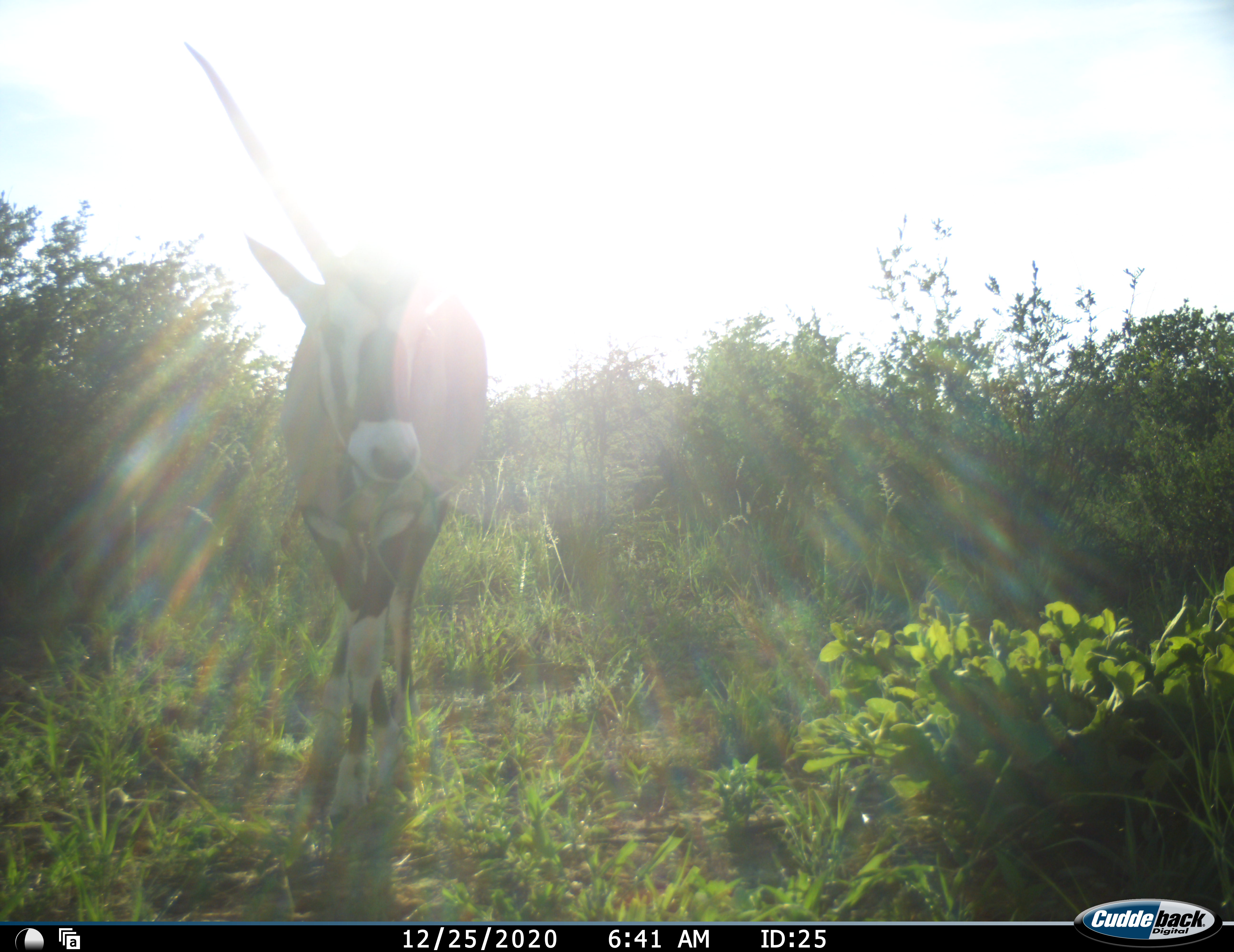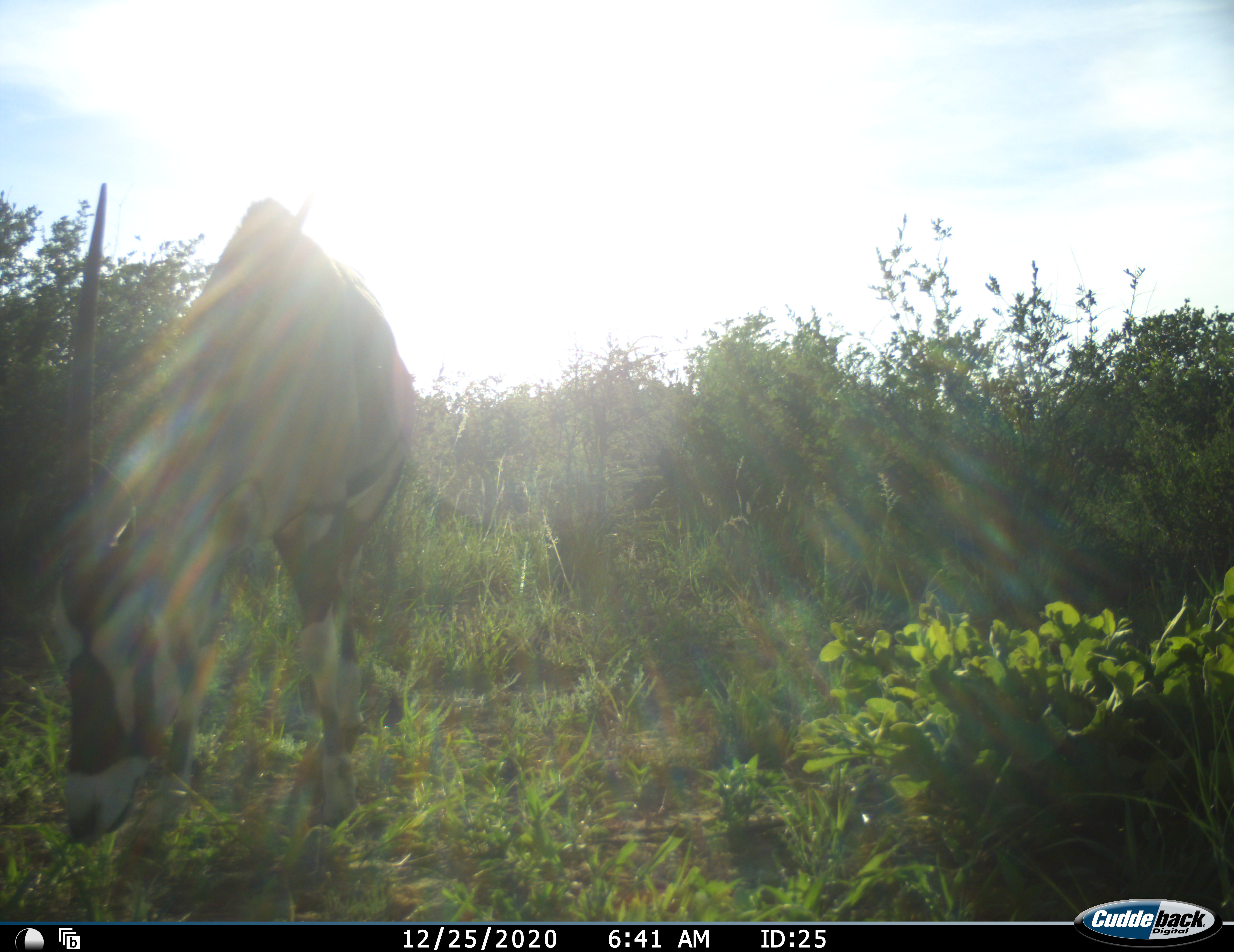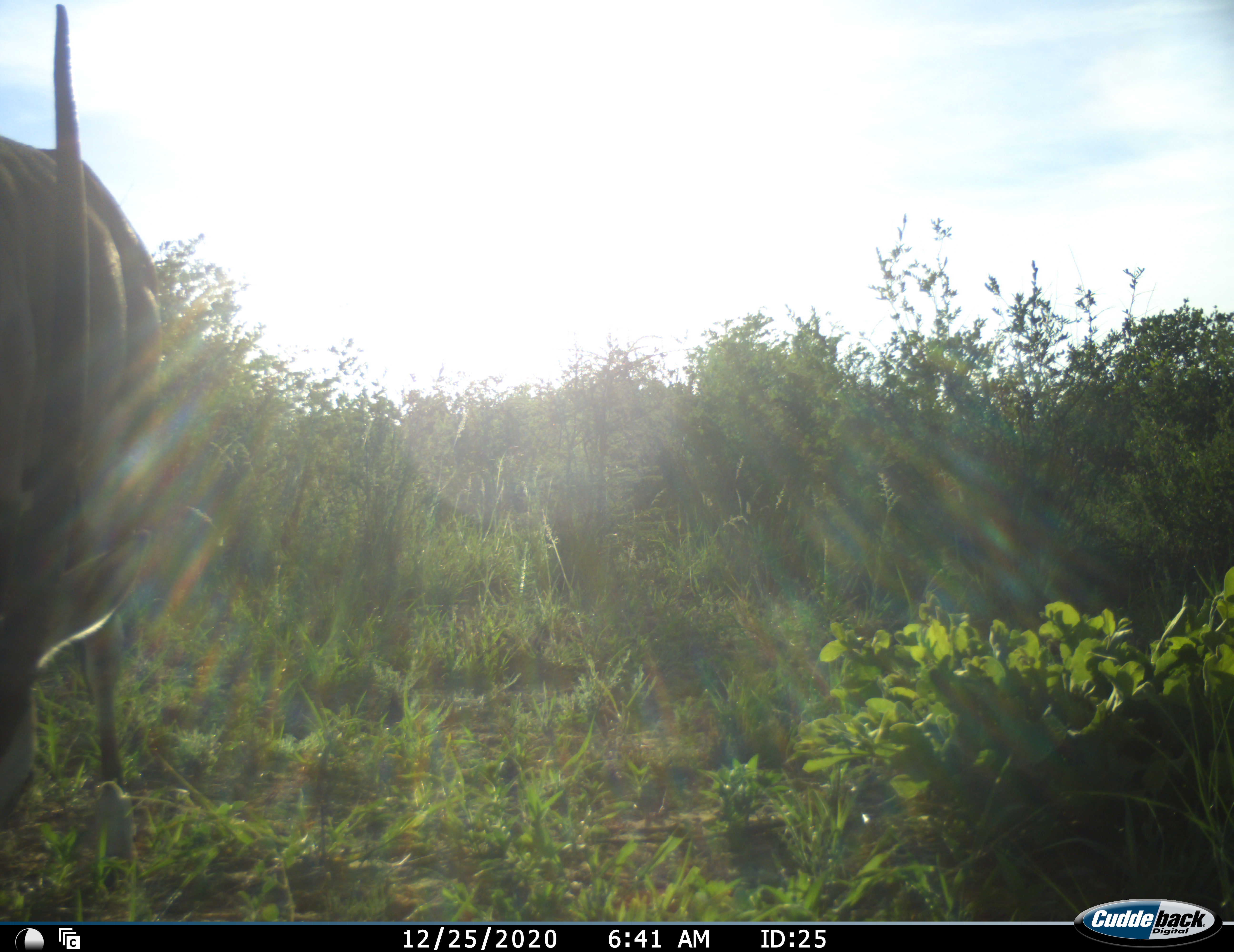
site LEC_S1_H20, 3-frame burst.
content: unidentified animal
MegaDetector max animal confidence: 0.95